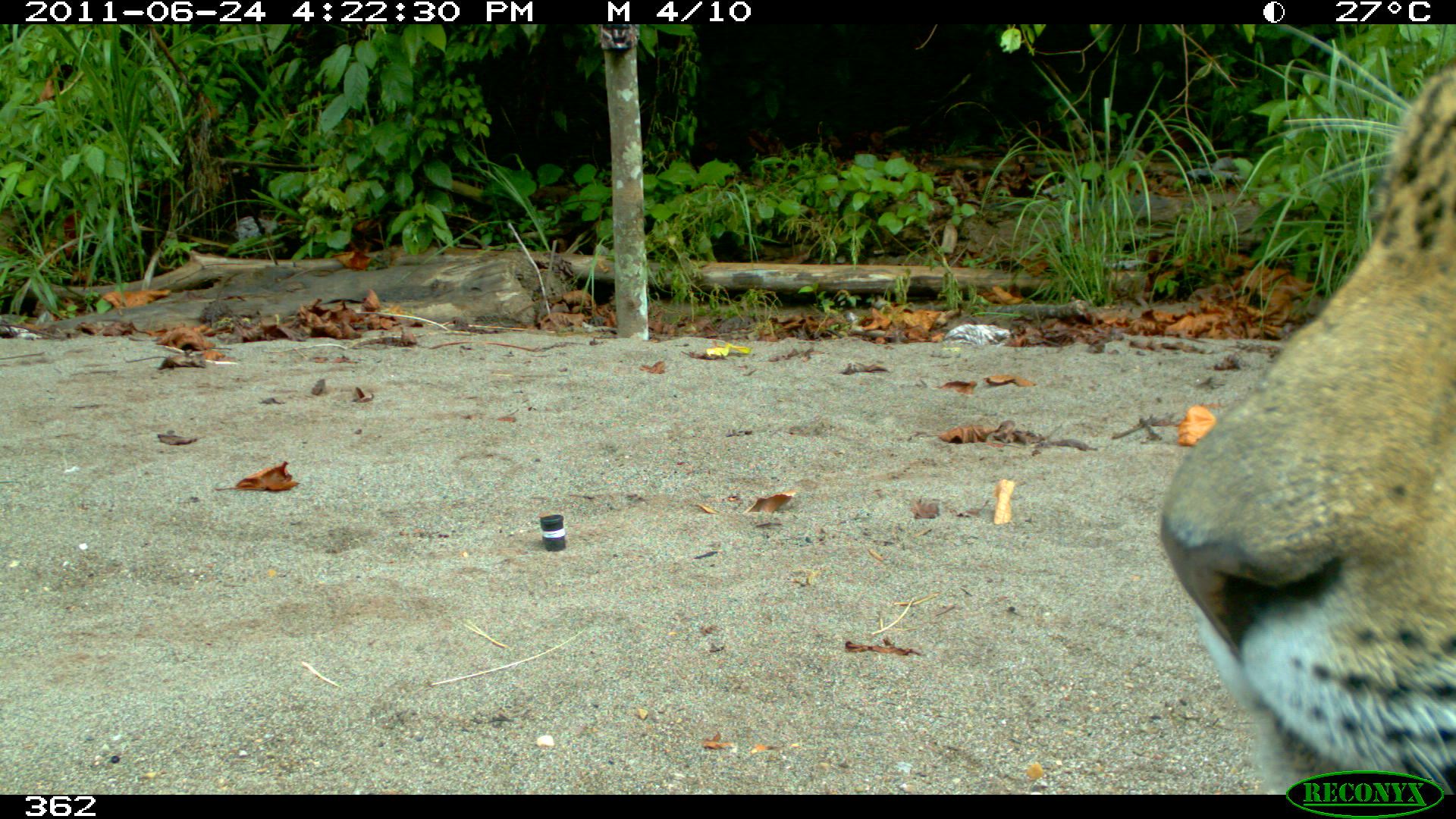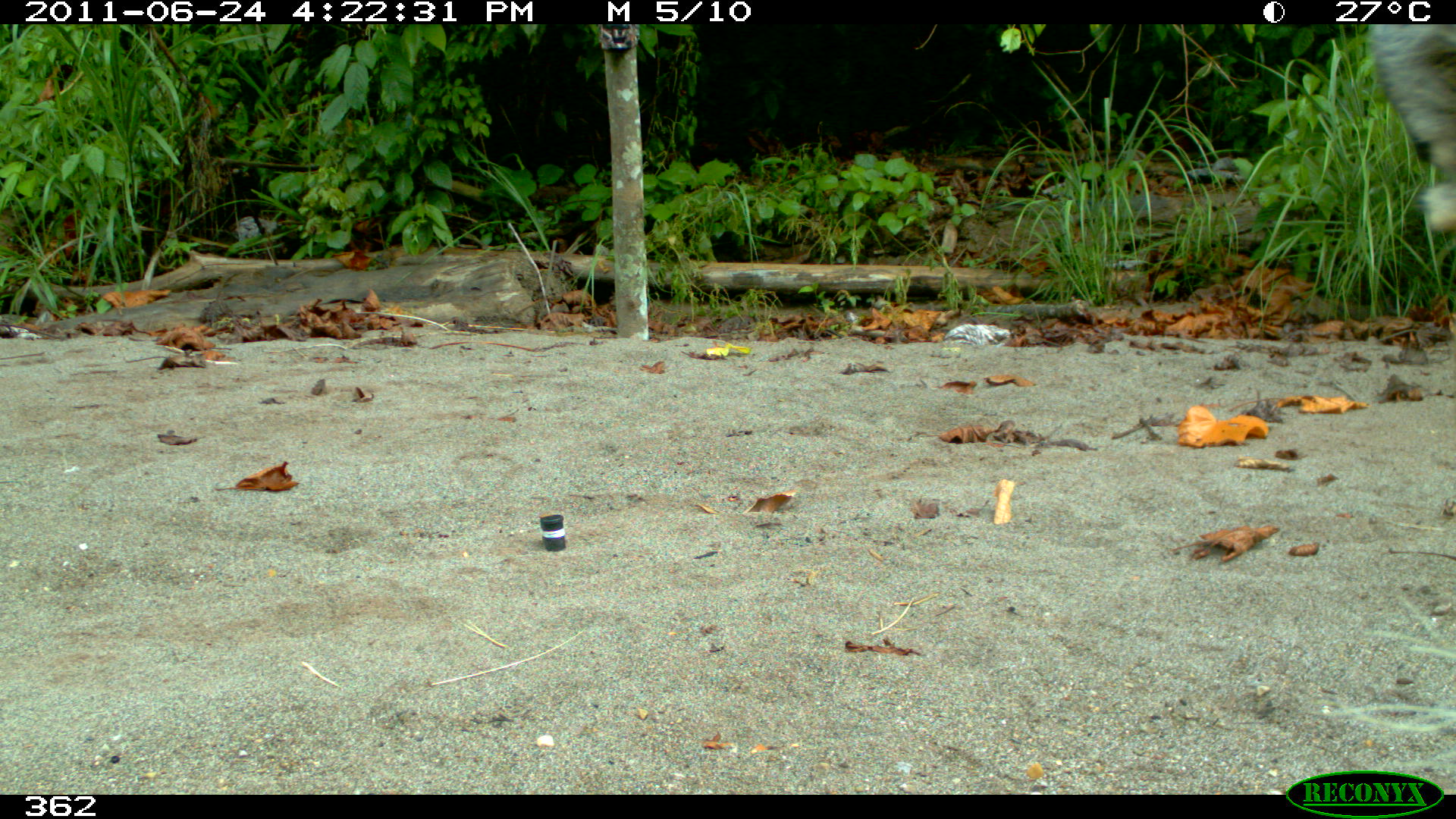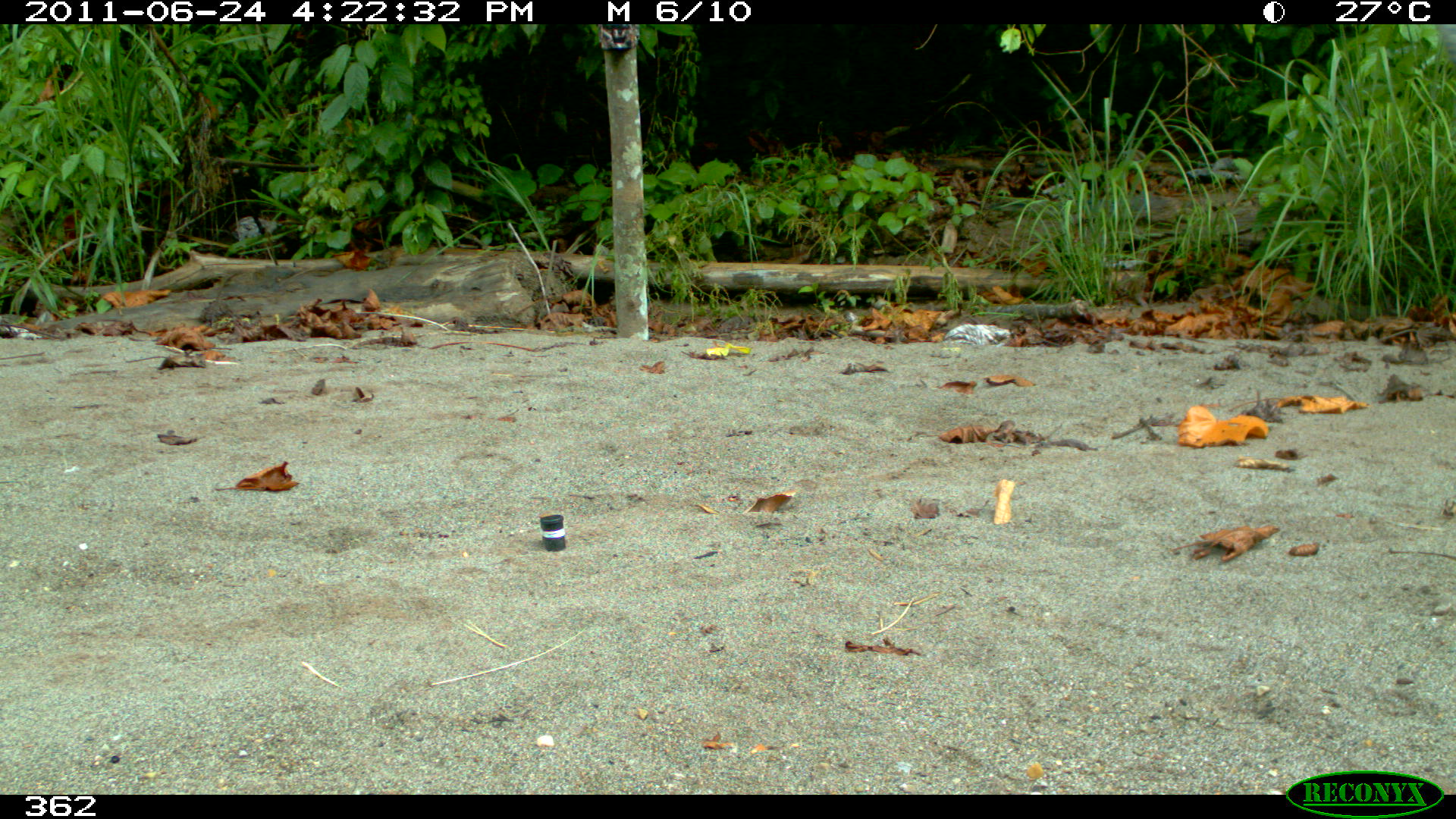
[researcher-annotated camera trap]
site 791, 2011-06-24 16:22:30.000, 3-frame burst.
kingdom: Animalia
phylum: Chordata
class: Mammalia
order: Carnivora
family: Felidae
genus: Panthera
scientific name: Panthera onca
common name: jaguar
Panthera onca (jaguar).